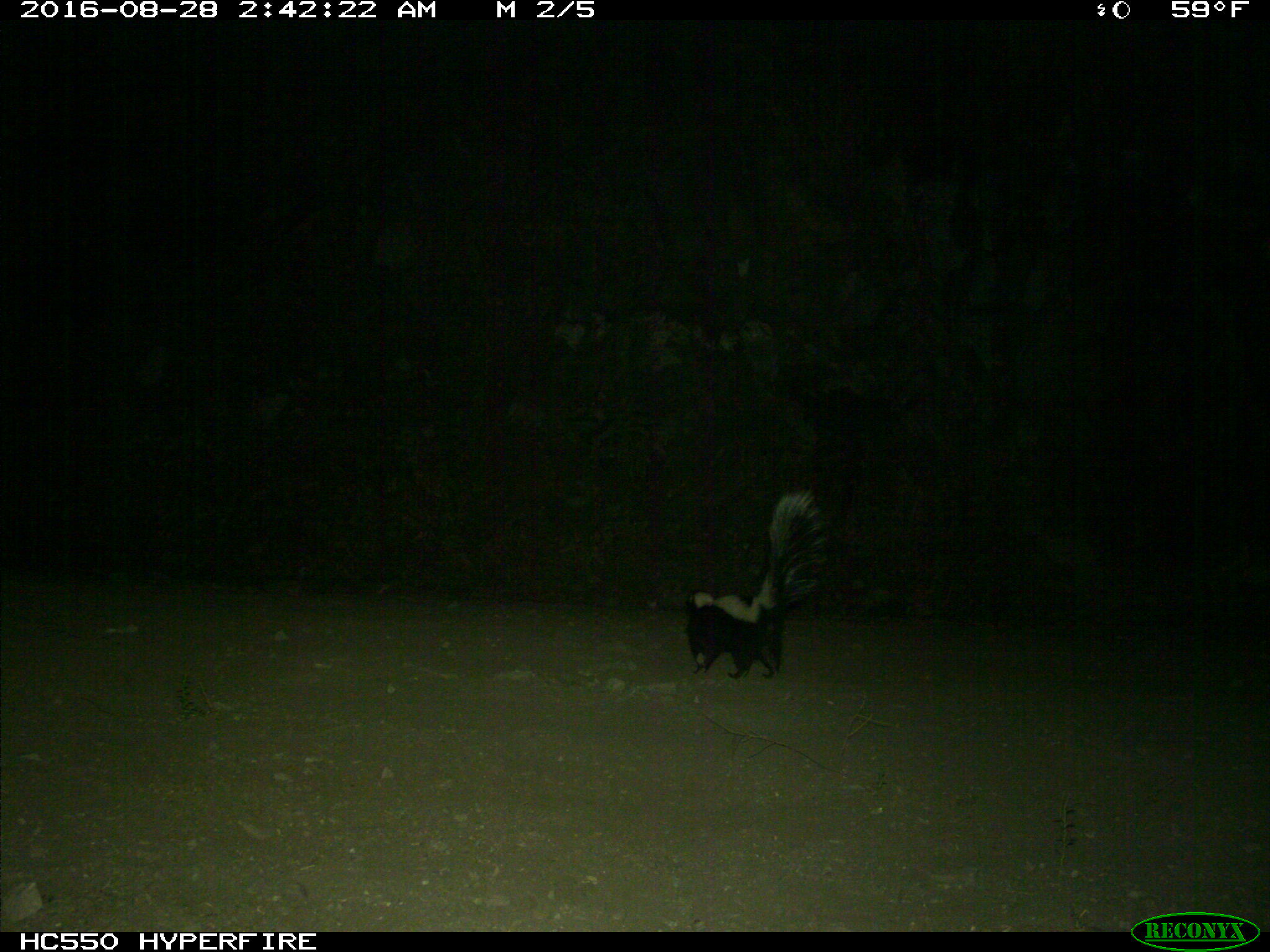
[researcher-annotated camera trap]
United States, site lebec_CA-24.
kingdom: Animalia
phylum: Chordata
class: Mammalia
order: Carnivora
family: Mephitidae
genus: Mephitis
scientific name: Mephitis mephitis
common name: striped skunk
Mephitis mephitis (striped skunk).